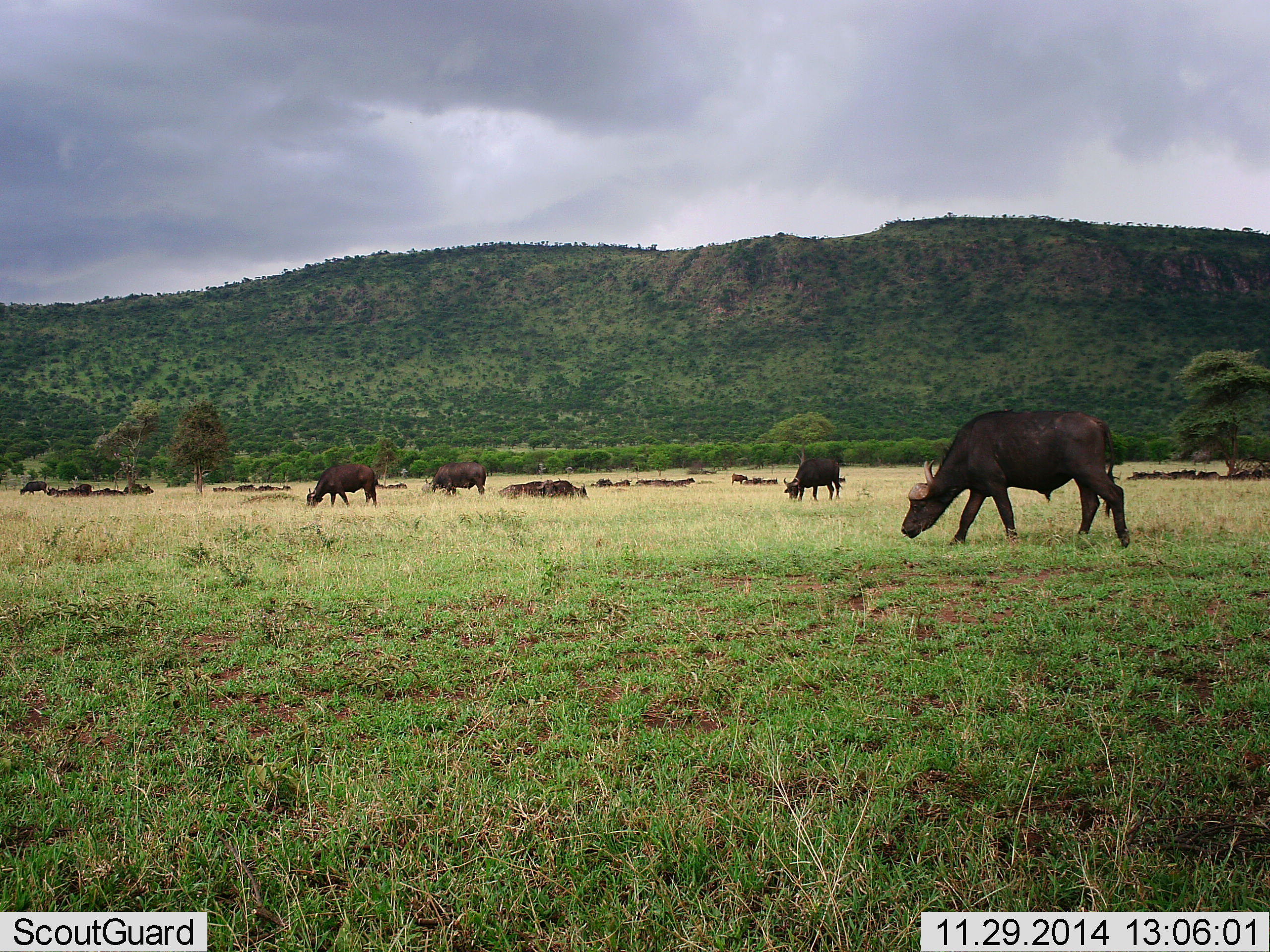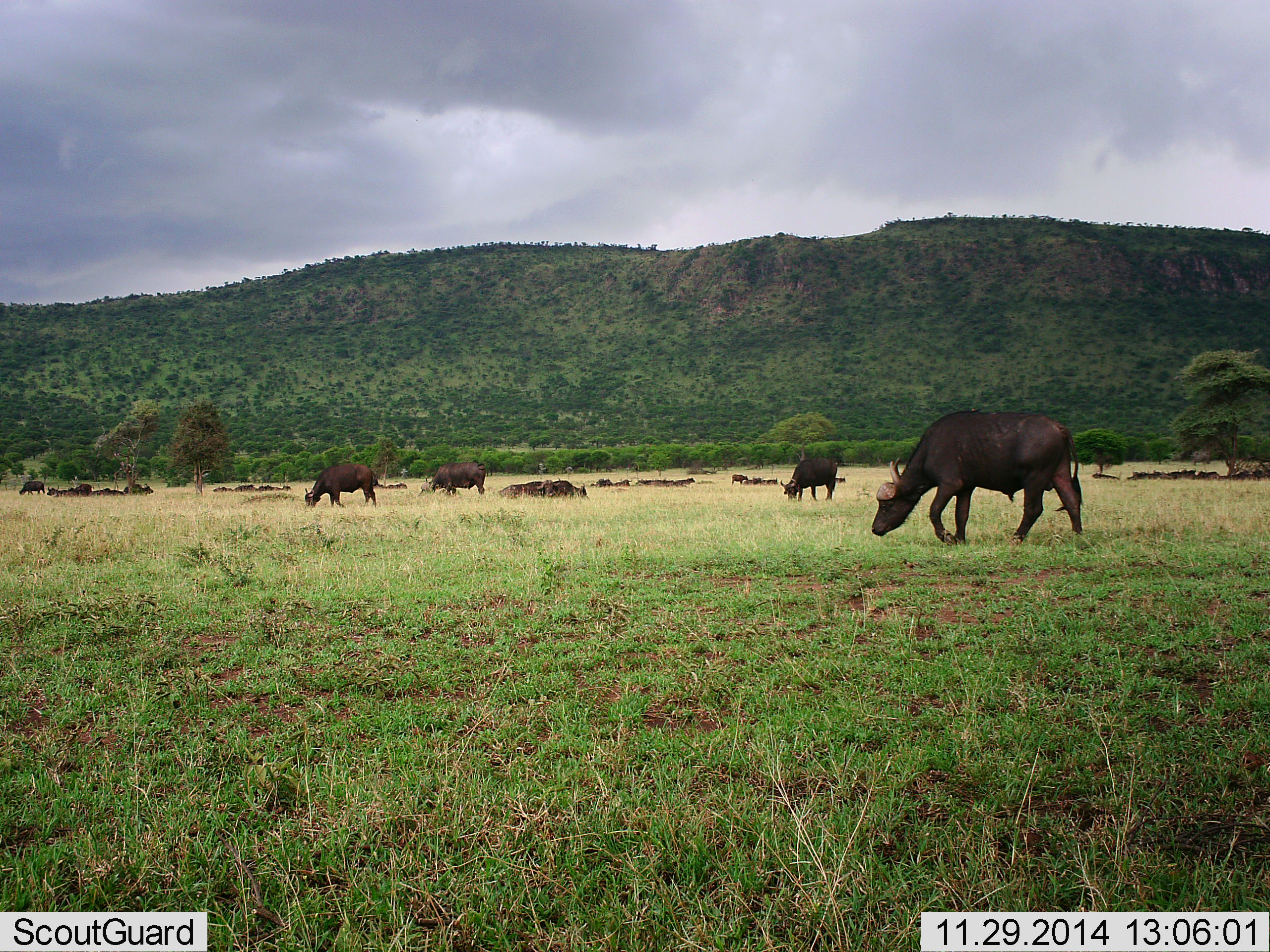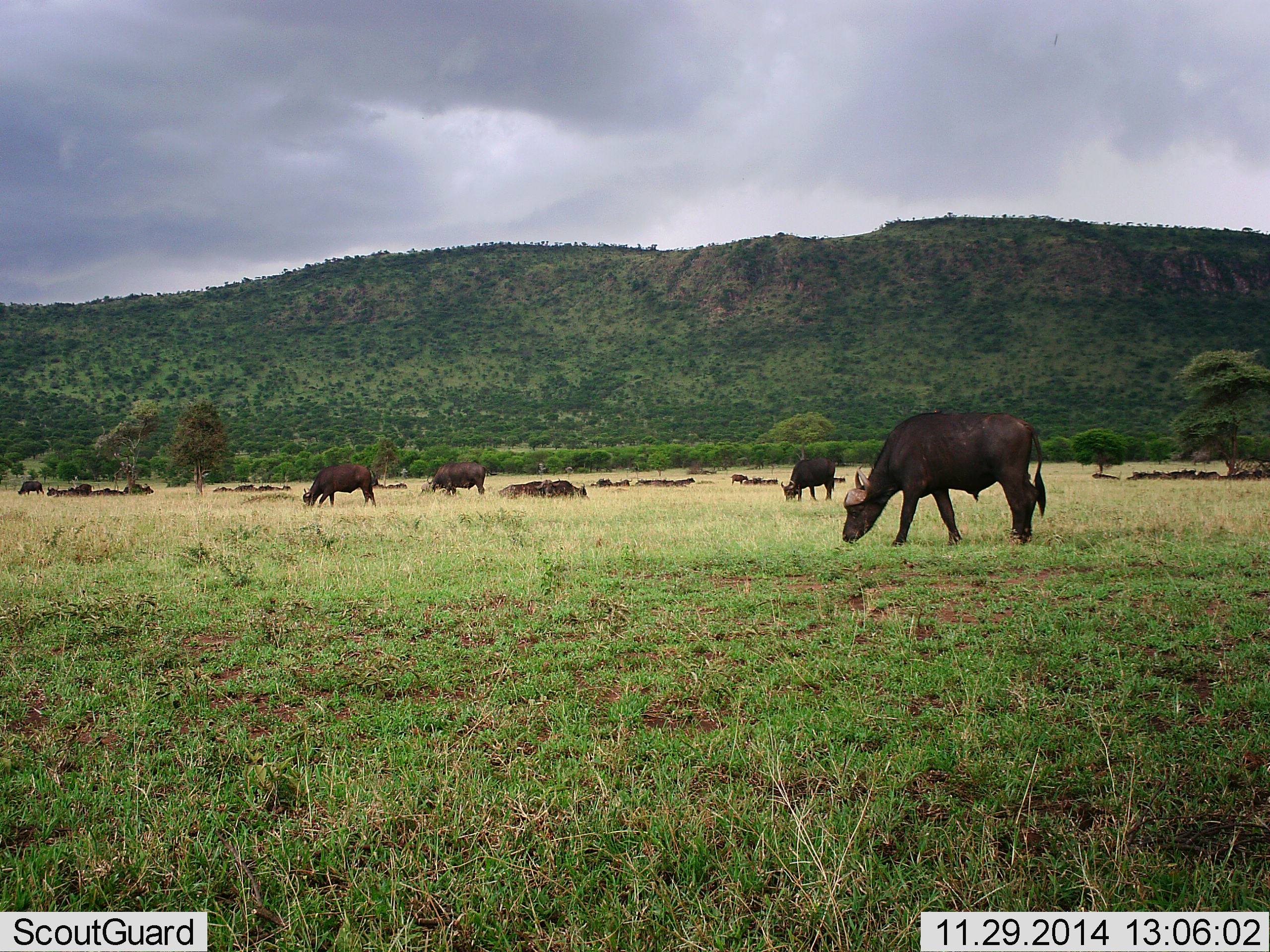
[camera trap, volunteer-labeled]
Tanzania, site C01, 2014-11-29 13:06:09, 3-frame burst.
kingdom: Animalia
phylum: Chordata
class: Mammalia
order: Artiodactyla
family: Bovidae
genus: Syncerus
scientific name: Syncerus caffer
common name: cape buffalo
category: buffalo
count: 11-50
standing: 9%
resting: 64%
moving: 45%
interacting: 0%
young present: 0%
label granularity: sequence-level